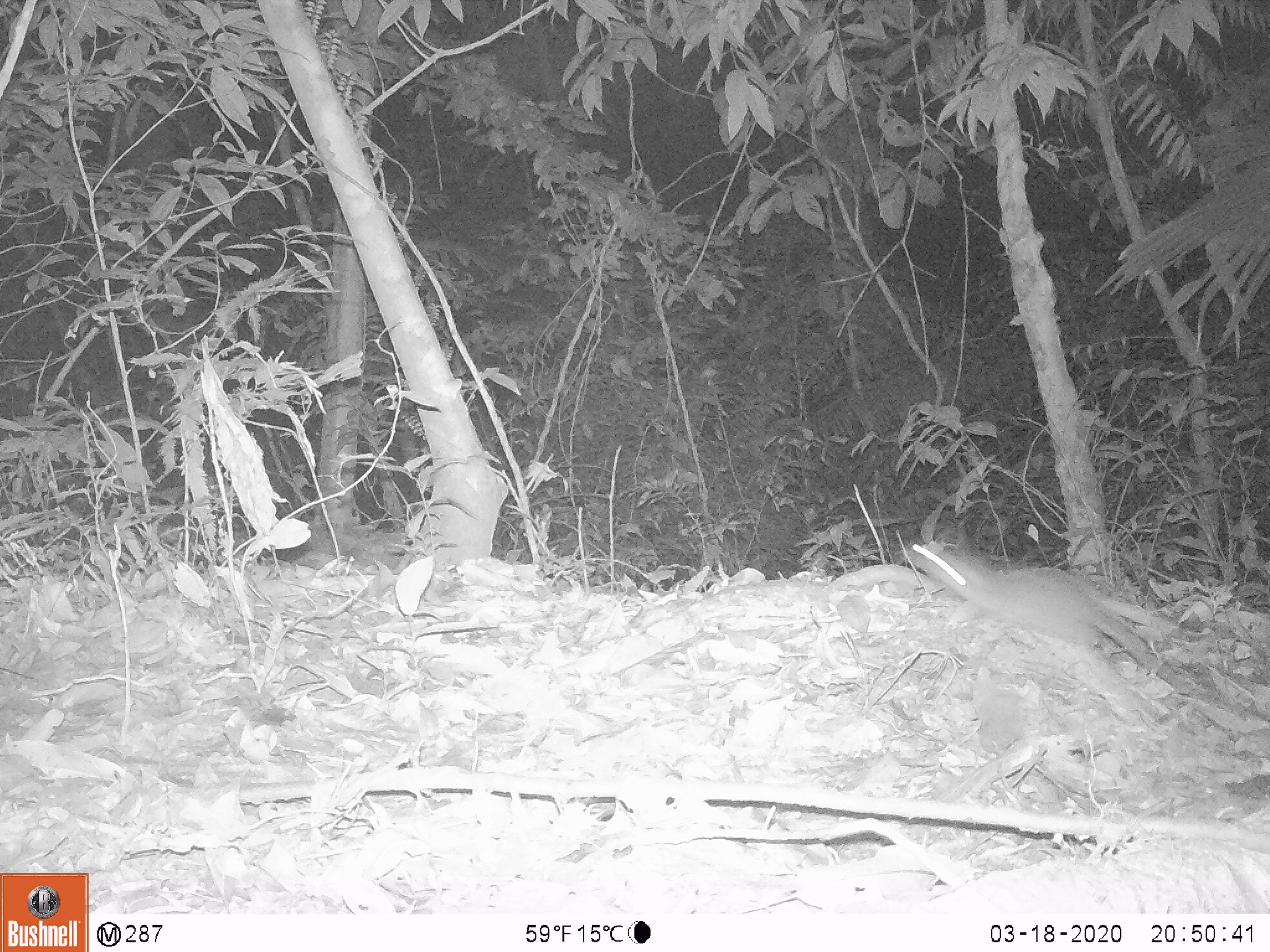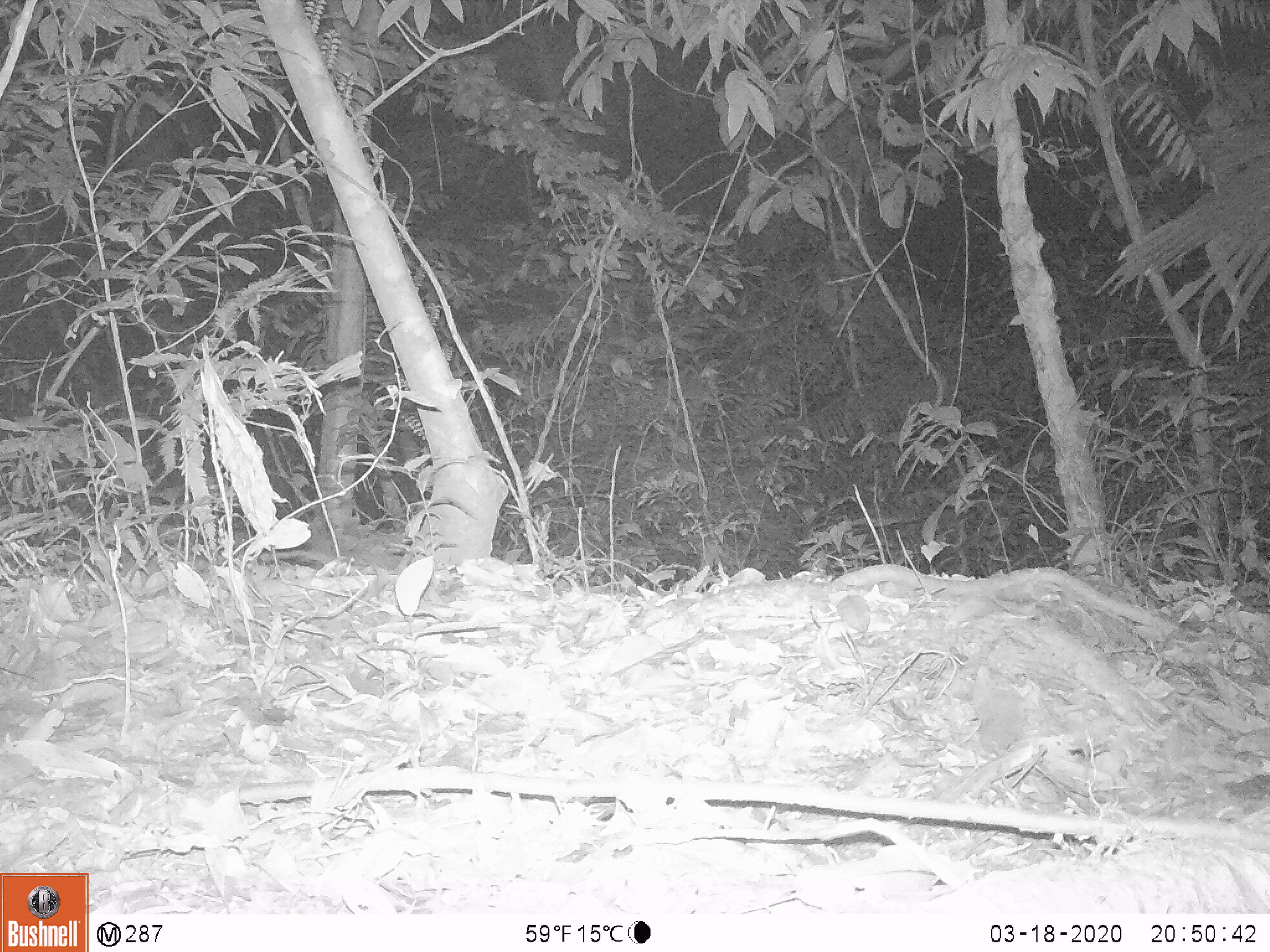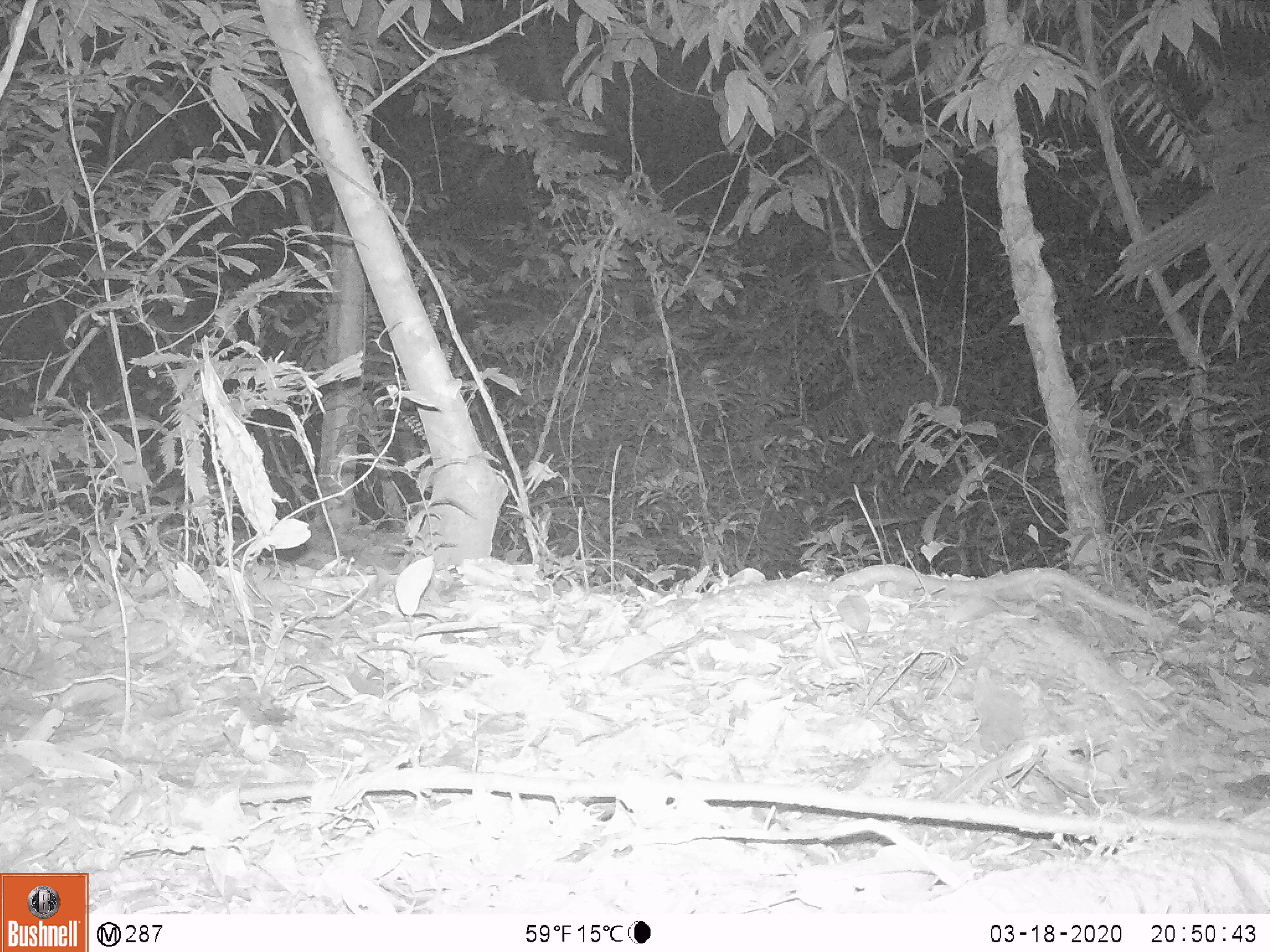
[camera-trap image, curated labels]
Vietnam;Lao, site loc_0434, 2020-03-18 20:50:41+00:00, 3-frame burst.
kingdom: Animalia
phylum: Chordata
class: Mammalia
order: Rodentia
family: Muridae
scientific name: Muridae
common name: old-world mice and rats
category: unidentified murid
Unidentified murid (old-world mice and rats) (Muridae). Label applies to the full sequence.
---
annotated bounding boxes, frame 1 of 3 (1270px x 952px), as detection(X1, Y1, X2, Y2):
unidentified murid: detection(907, 541, 1180, 646)